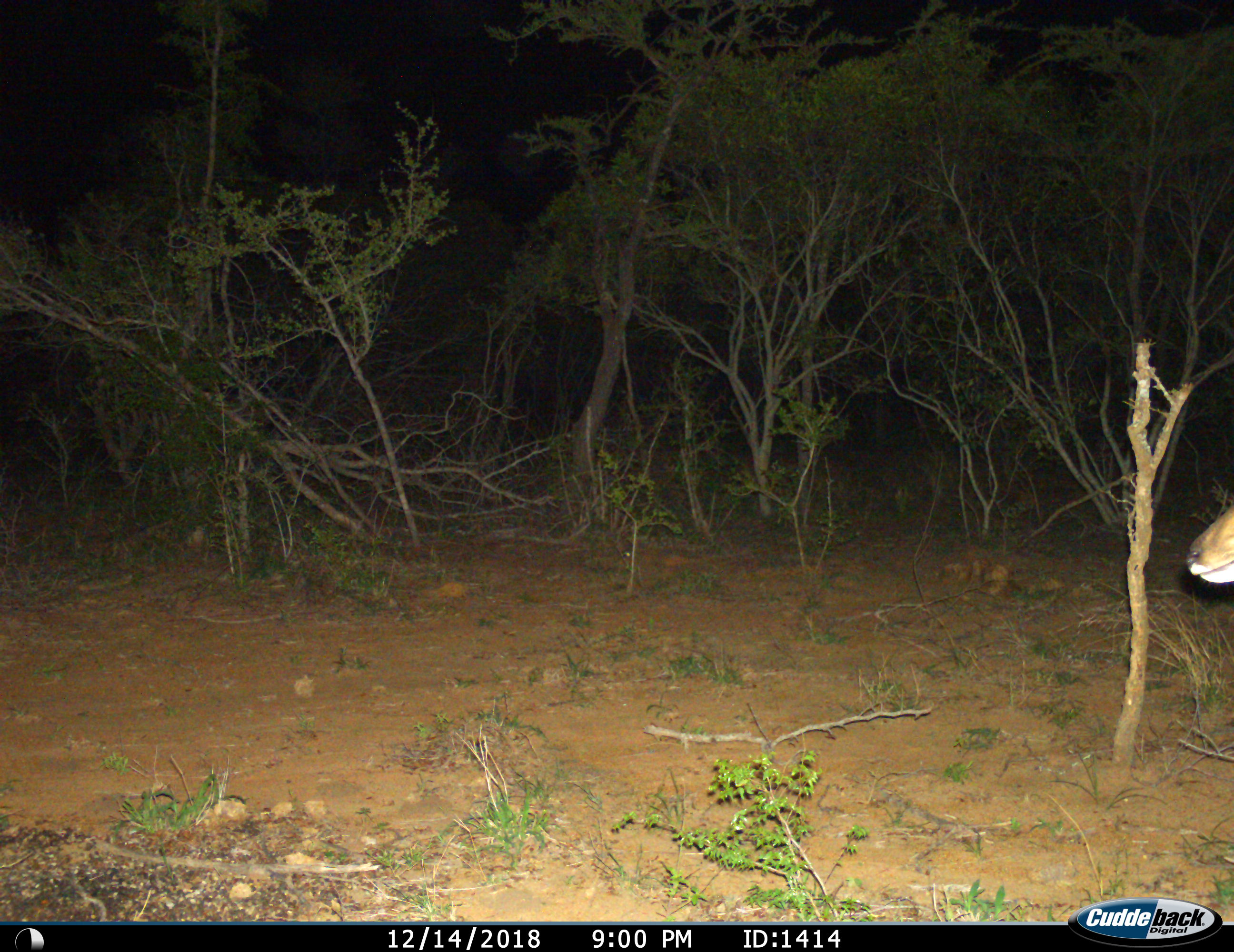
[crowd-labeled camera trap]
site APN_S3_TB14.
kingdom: Animalia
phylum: Chordata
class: Mammalia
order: Artiodactyla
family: Bovidae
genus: Aepyceros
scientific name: Aepyceros melampus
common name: impala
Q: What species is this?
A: Impala (Aepyceros melampus).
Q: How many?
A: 1.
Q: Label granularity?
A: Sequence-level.